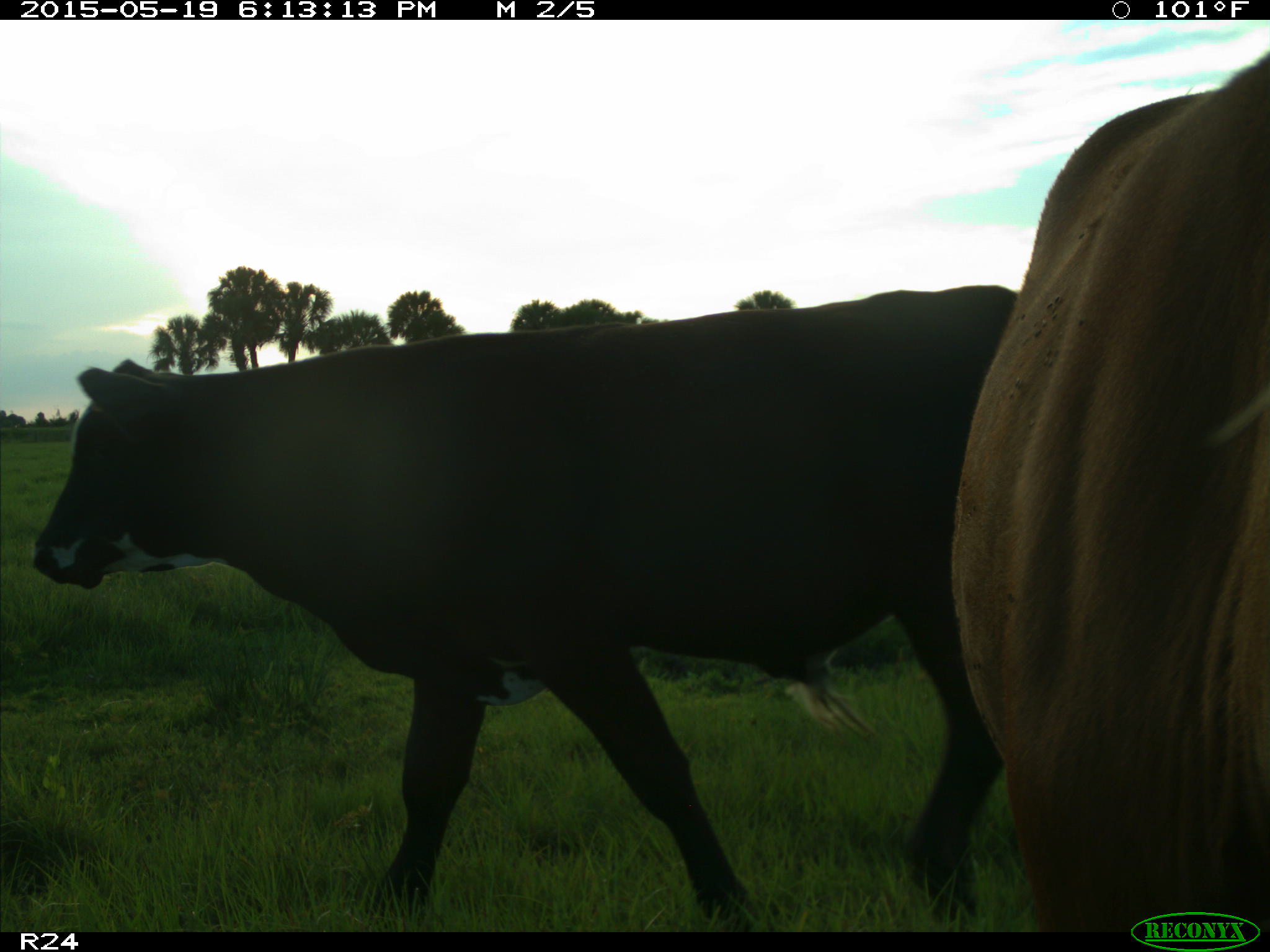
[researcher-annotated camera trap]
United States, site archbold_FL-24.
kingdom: Animalia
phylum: Chordata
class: Mammalia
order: Artiodactyla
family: Bovidae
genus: Bos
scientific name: Bos taurus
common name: domestic cow